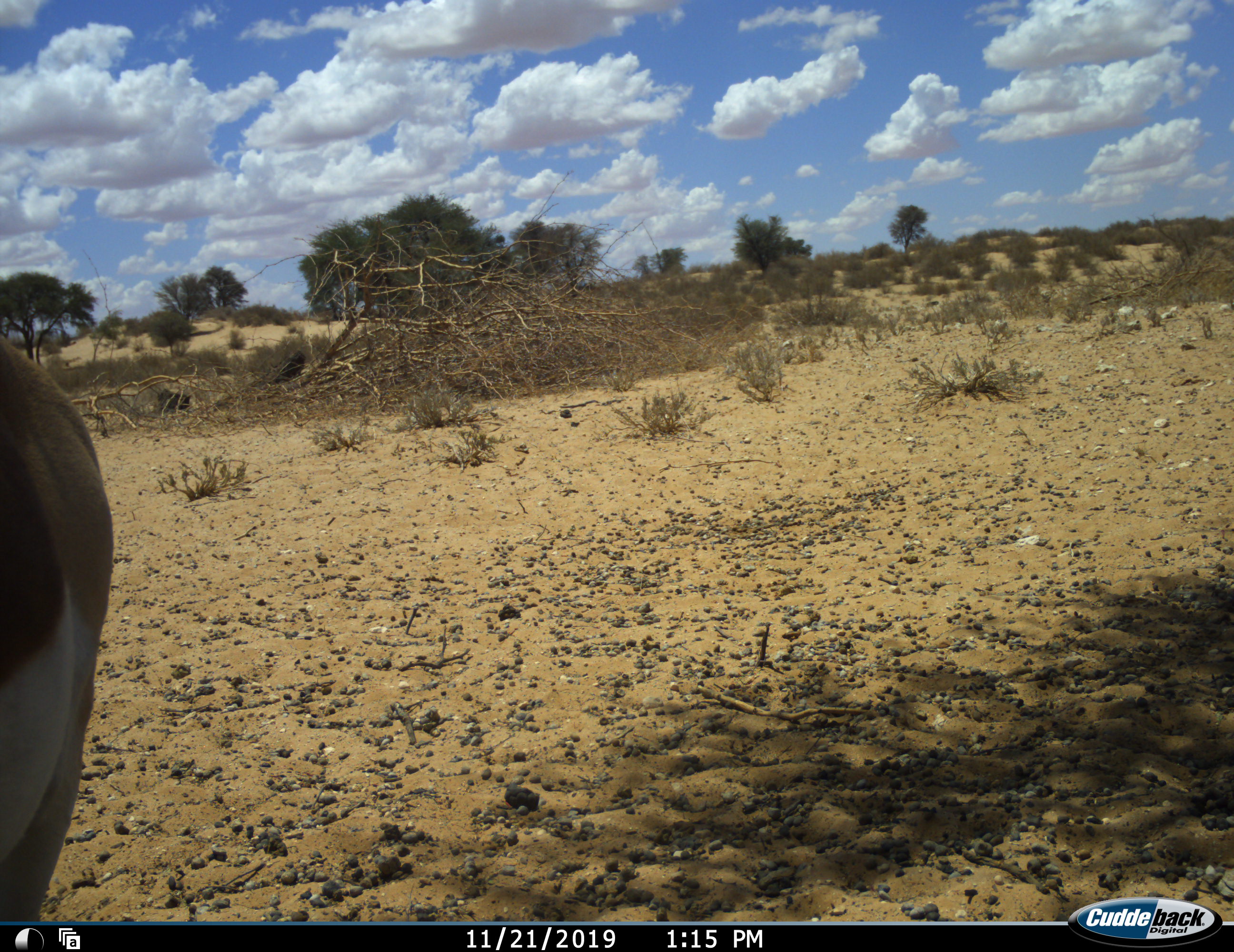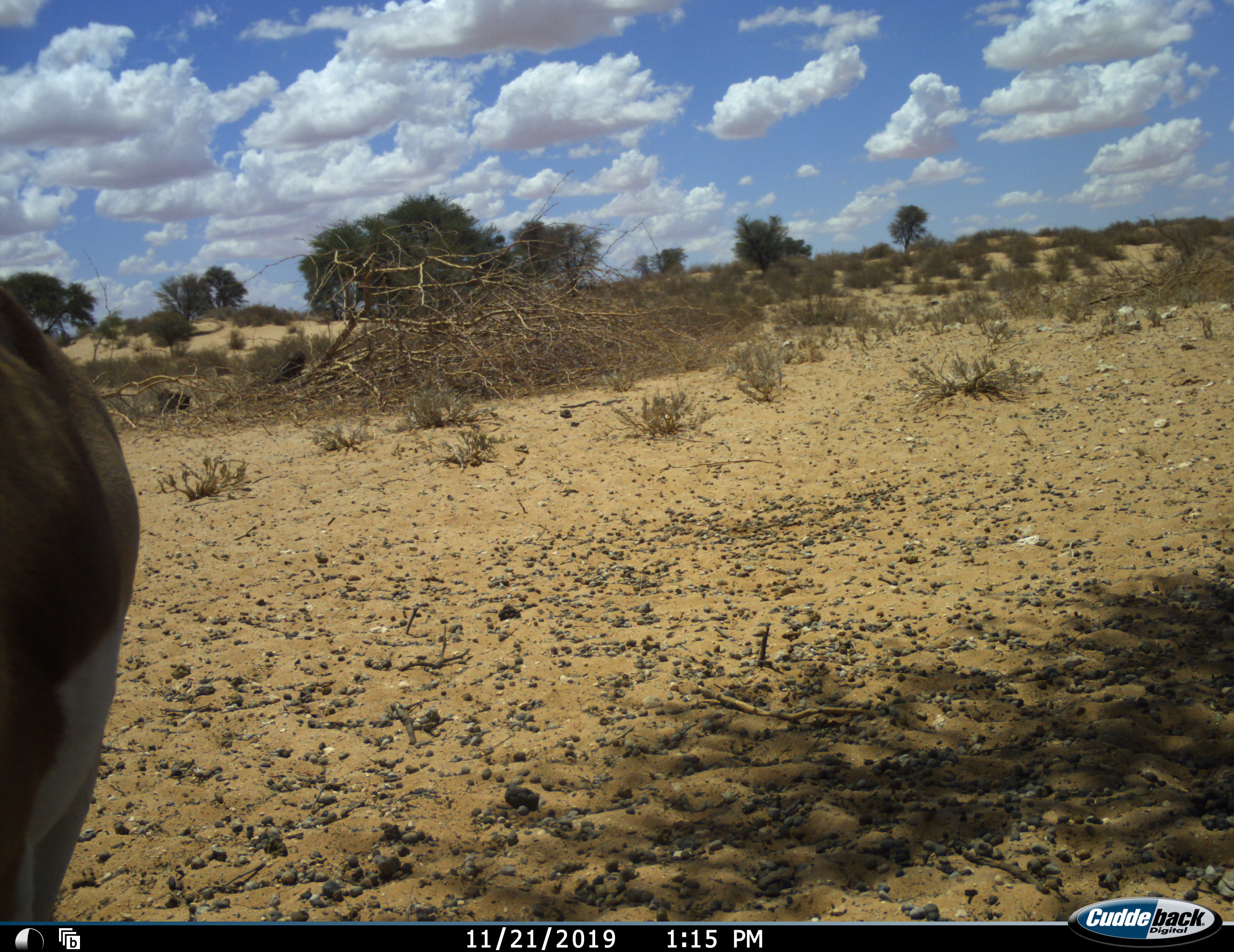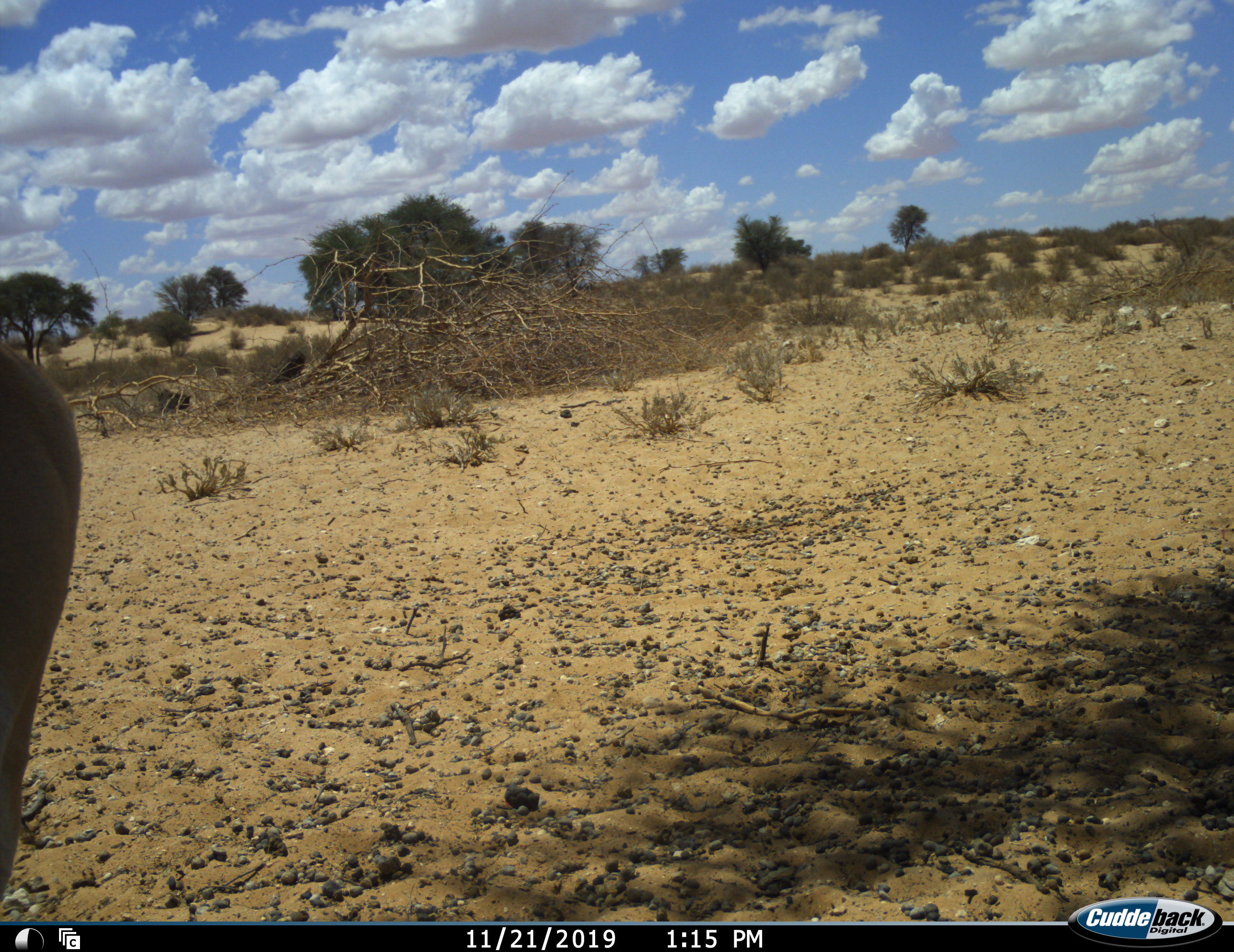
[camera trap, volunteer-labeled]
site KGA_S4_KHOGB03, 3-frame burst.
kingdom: Animalia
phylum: Chordata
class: Mammalia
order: Artiodactyla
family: Bovidae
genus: Antidorcas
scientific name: Antidorcas marsupialis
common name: springbok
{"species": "springbok (Antidorcas marsupialis)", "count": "1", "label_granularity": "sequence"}